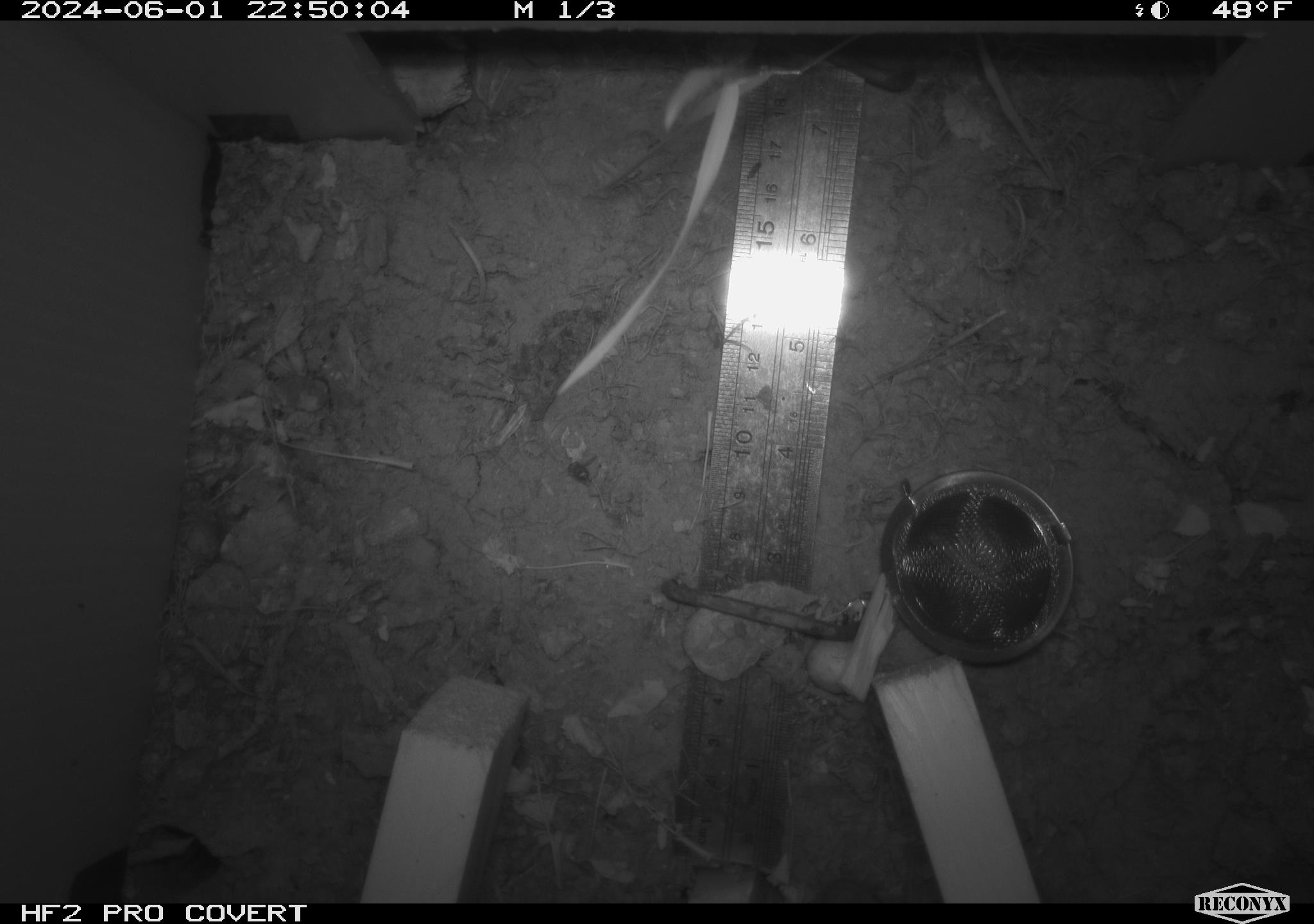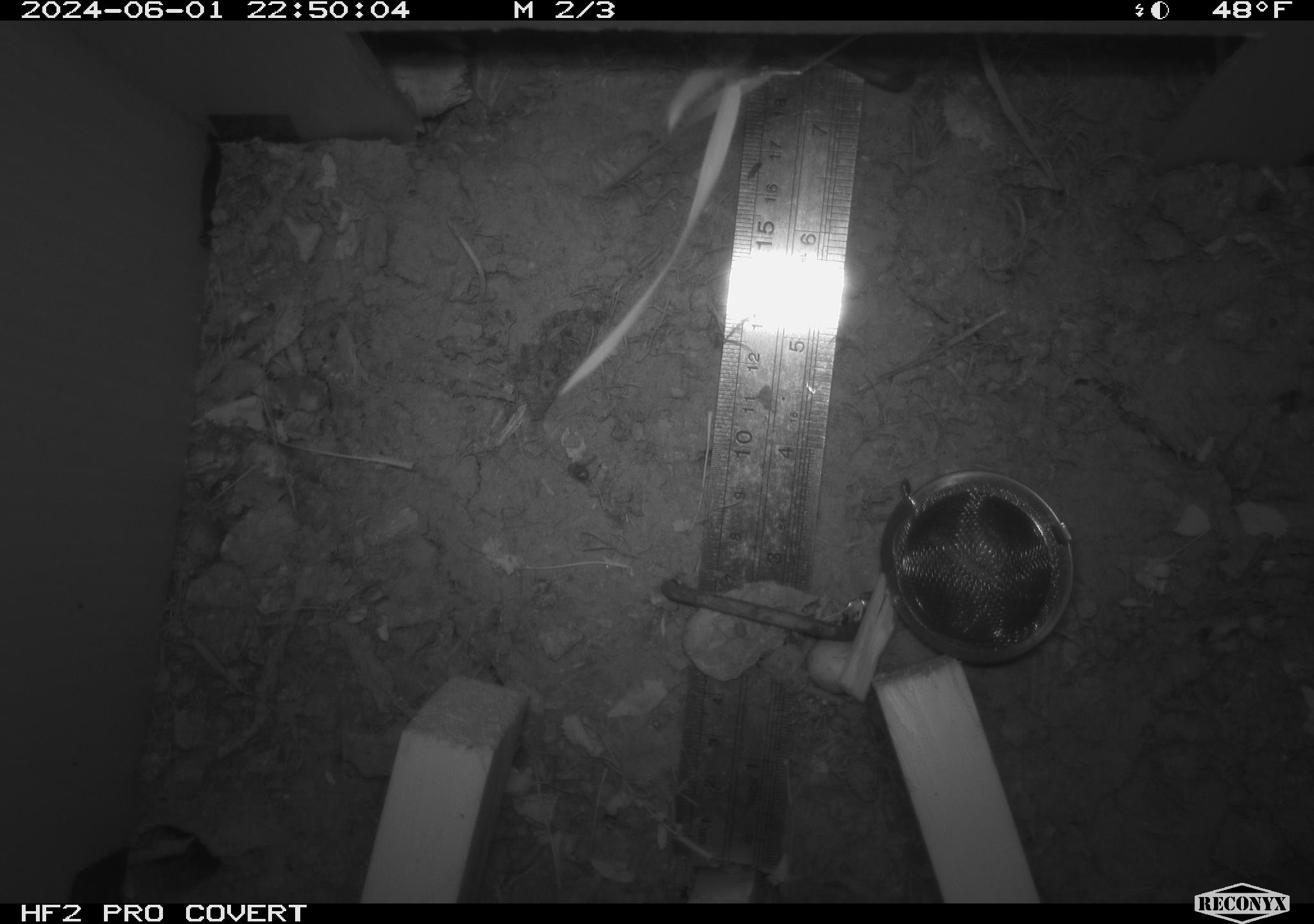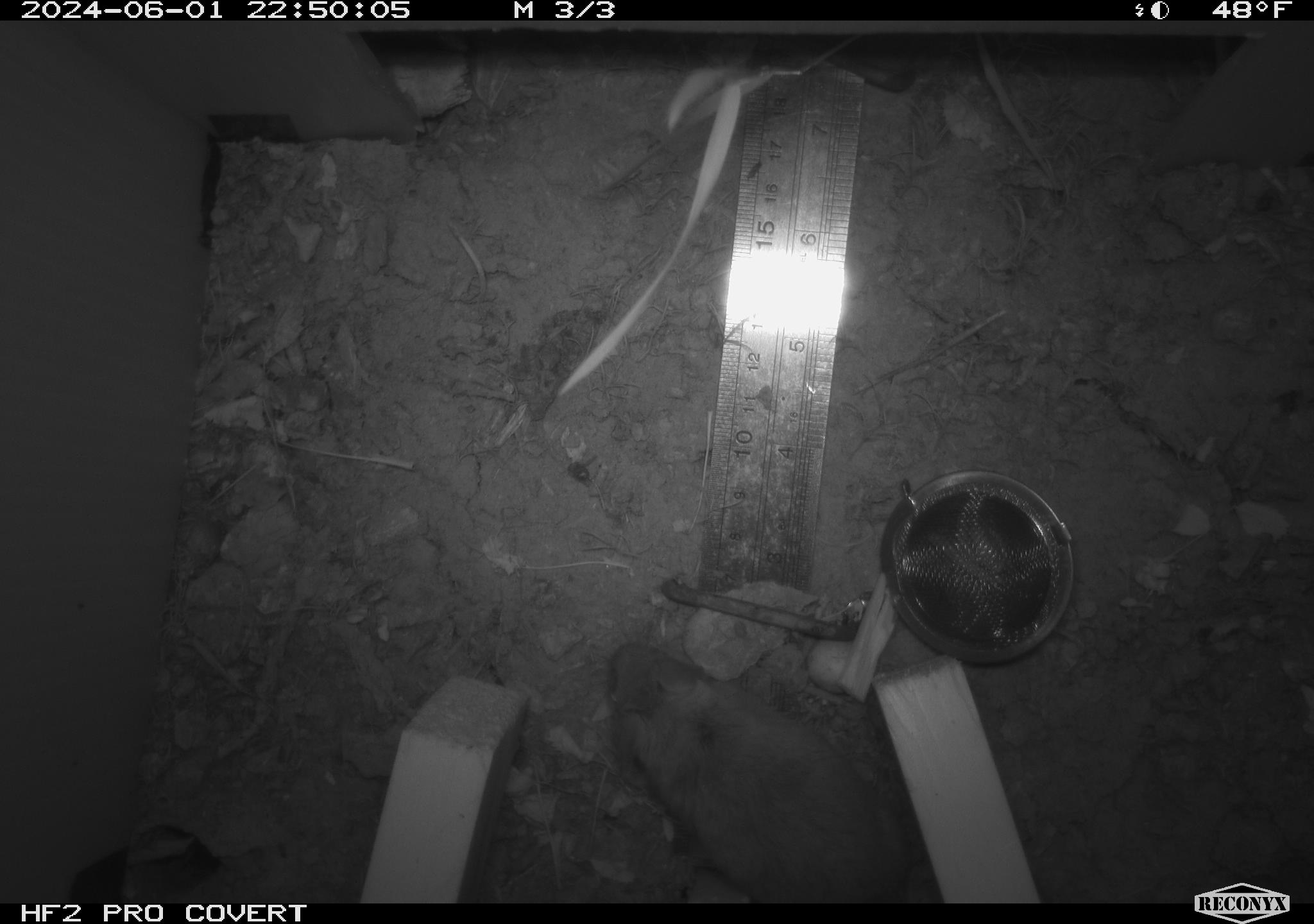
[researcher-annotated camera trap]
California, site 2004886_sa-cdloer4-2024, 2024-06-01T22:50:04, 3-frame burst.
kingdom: Animalia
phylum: Chordata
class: Mammalia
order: Rodentia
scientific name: Rodentia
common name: mouse species